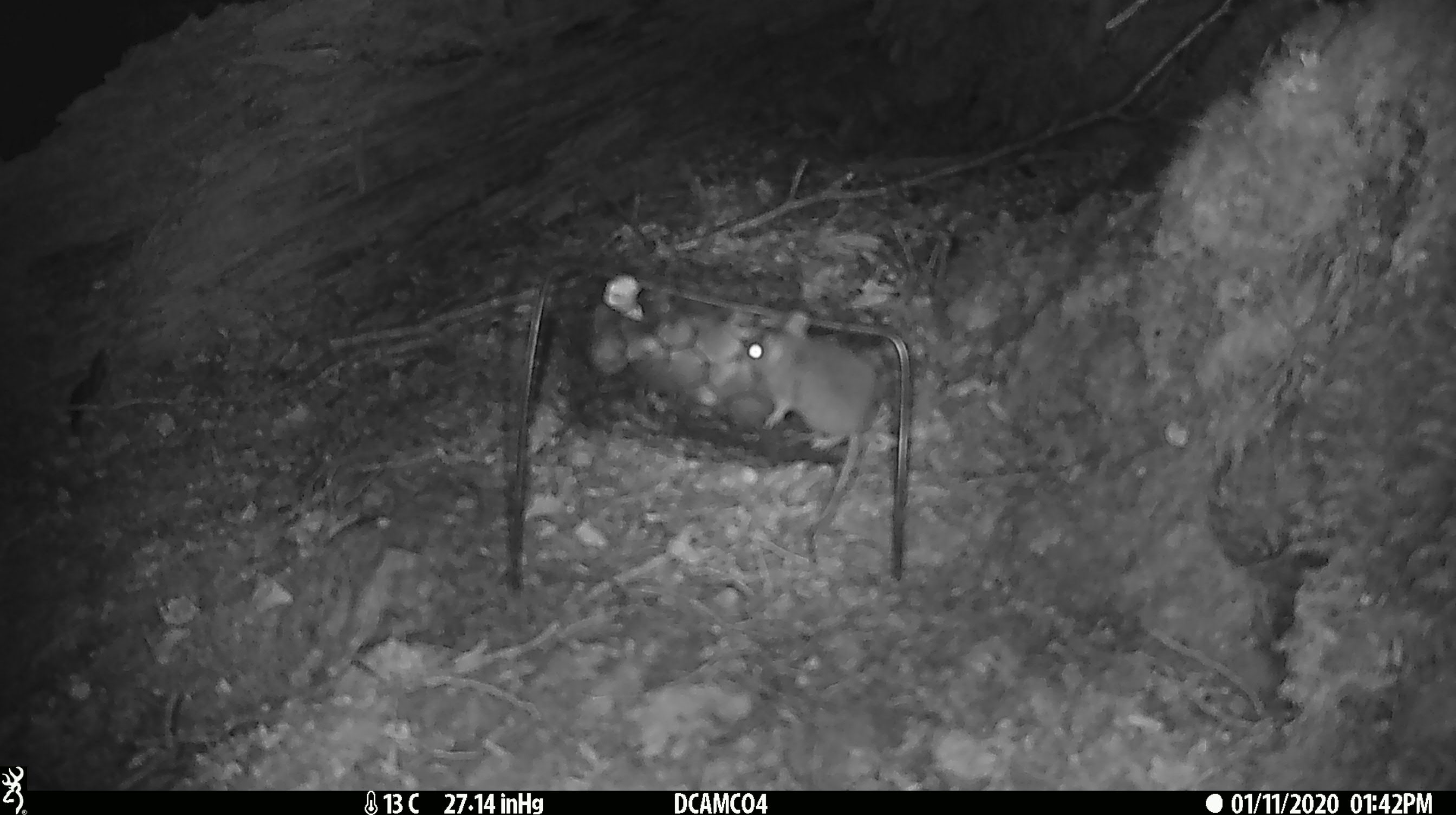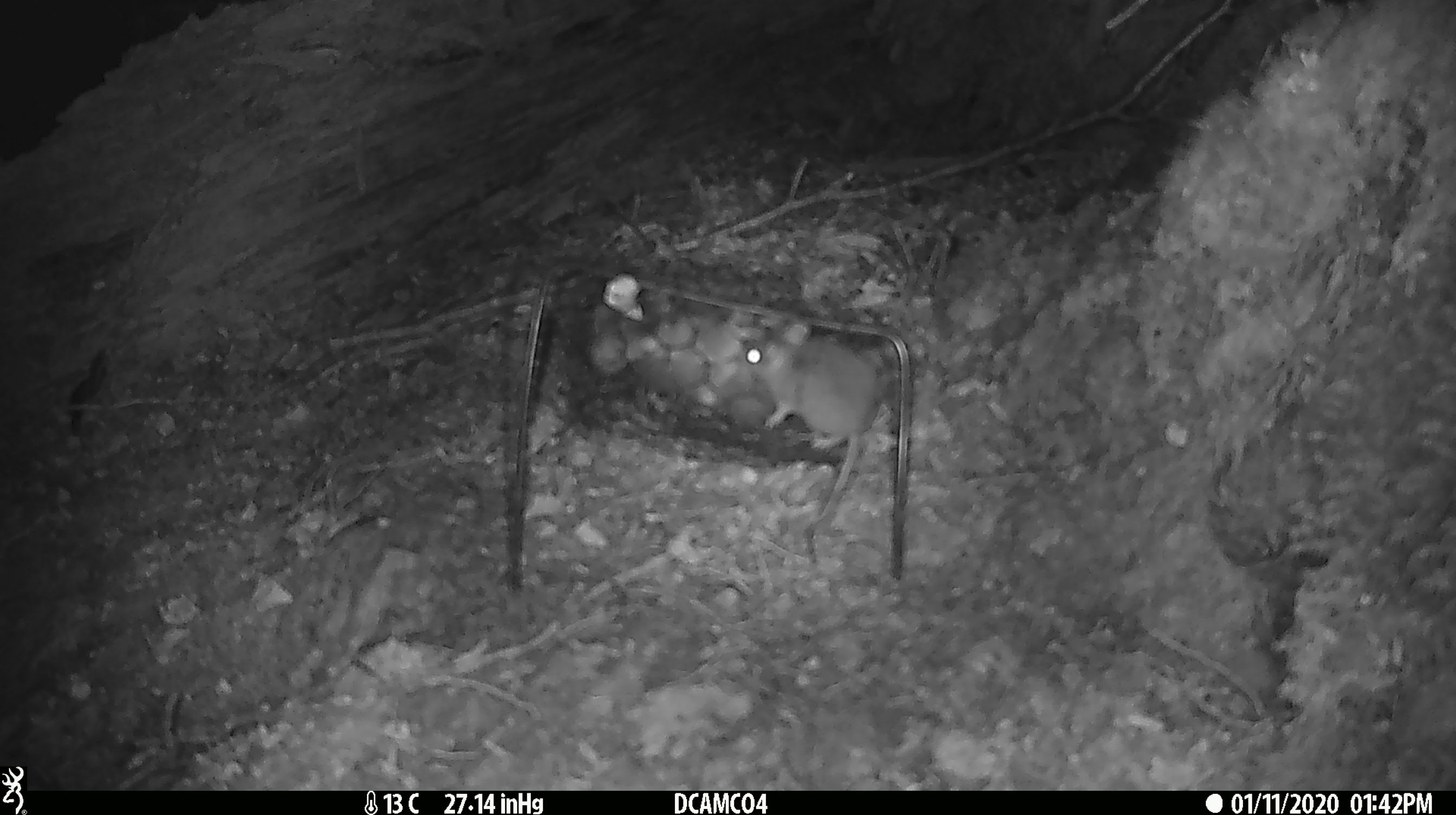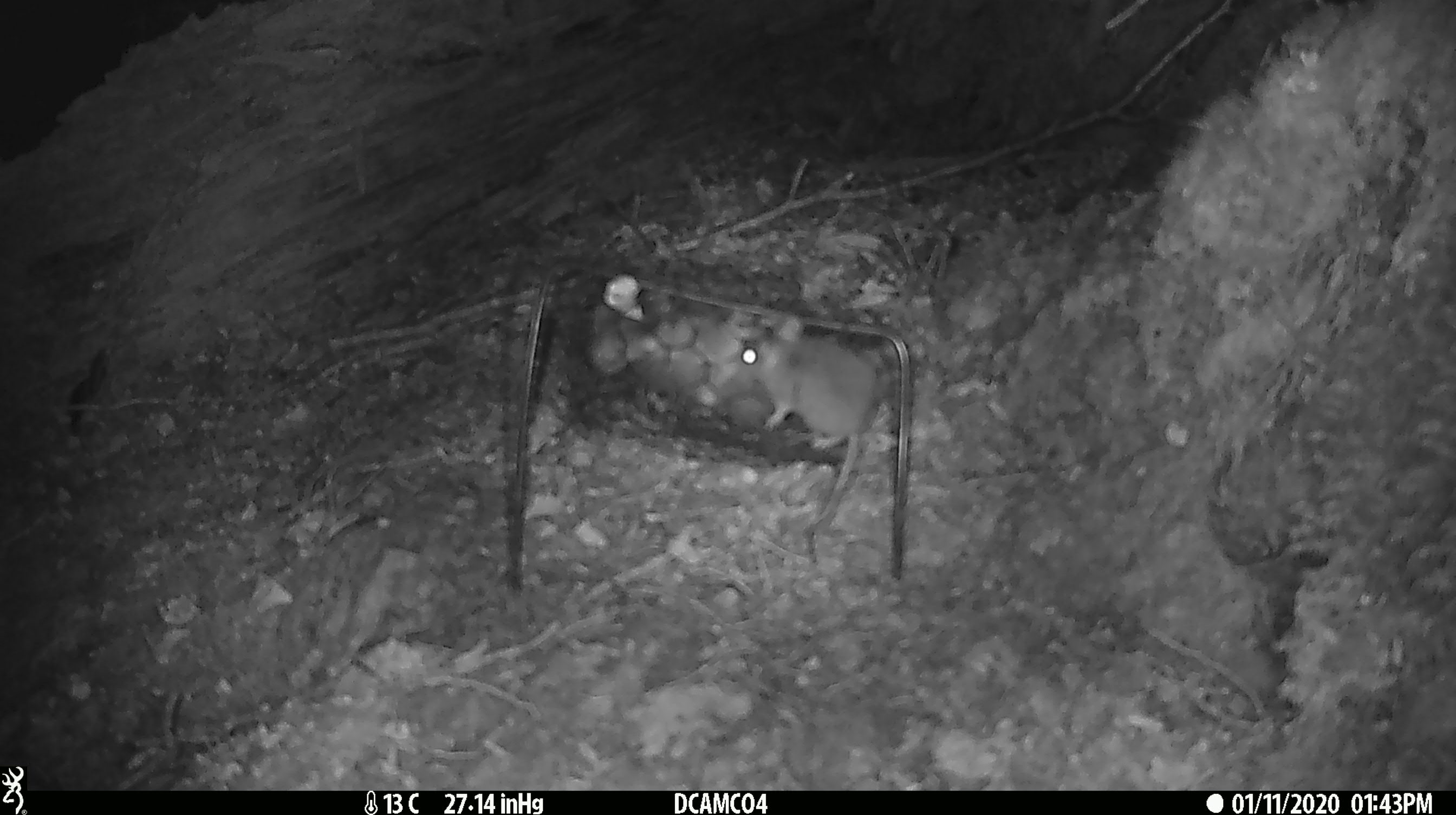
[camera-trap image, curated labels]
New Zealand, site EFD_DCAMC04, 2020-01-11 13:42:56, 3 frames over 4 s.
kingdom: Animalia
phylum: Chordata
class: Mammalia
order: Rodentia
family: Muridae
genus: Mus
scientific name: Mus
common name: mouse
Mouse (Mus).